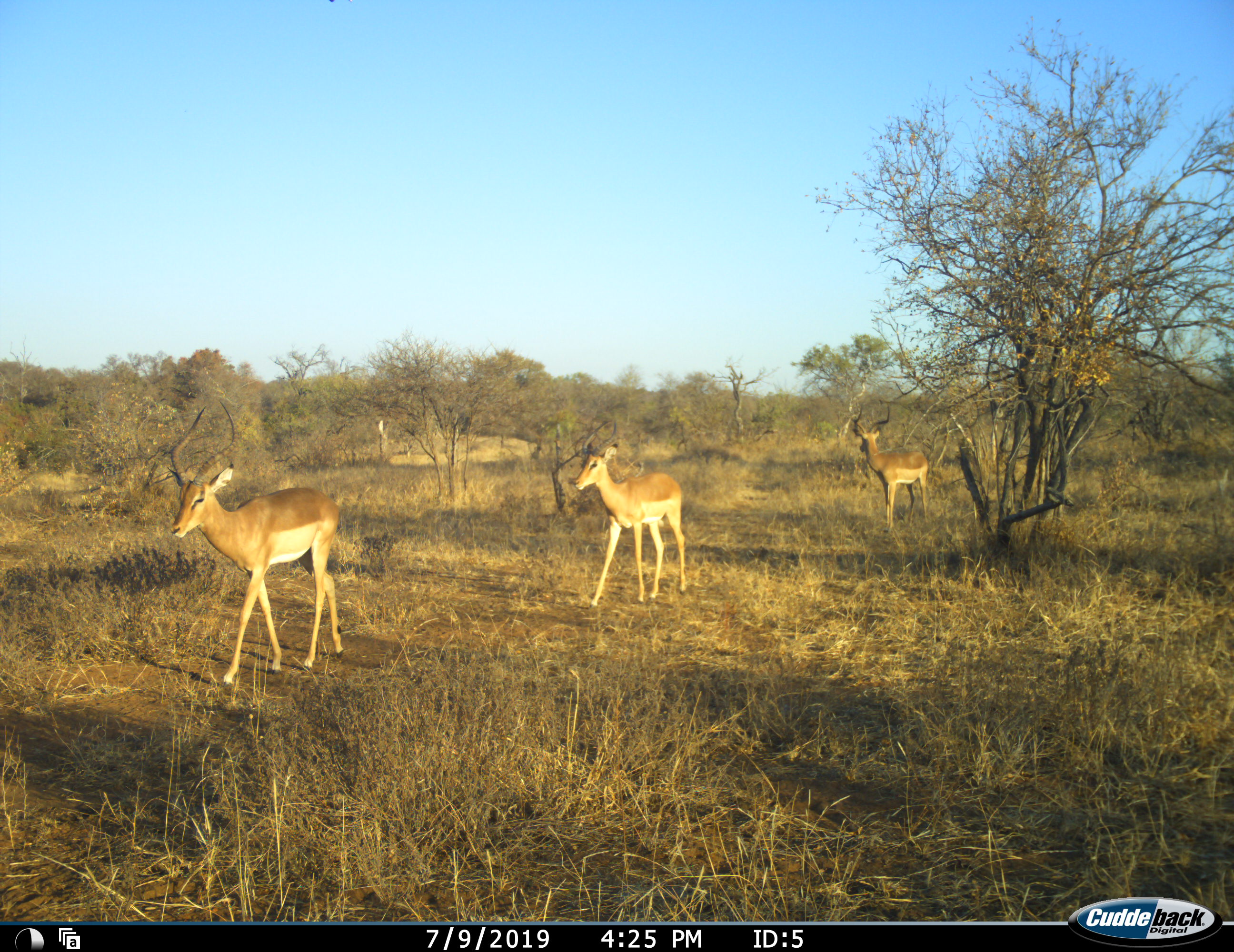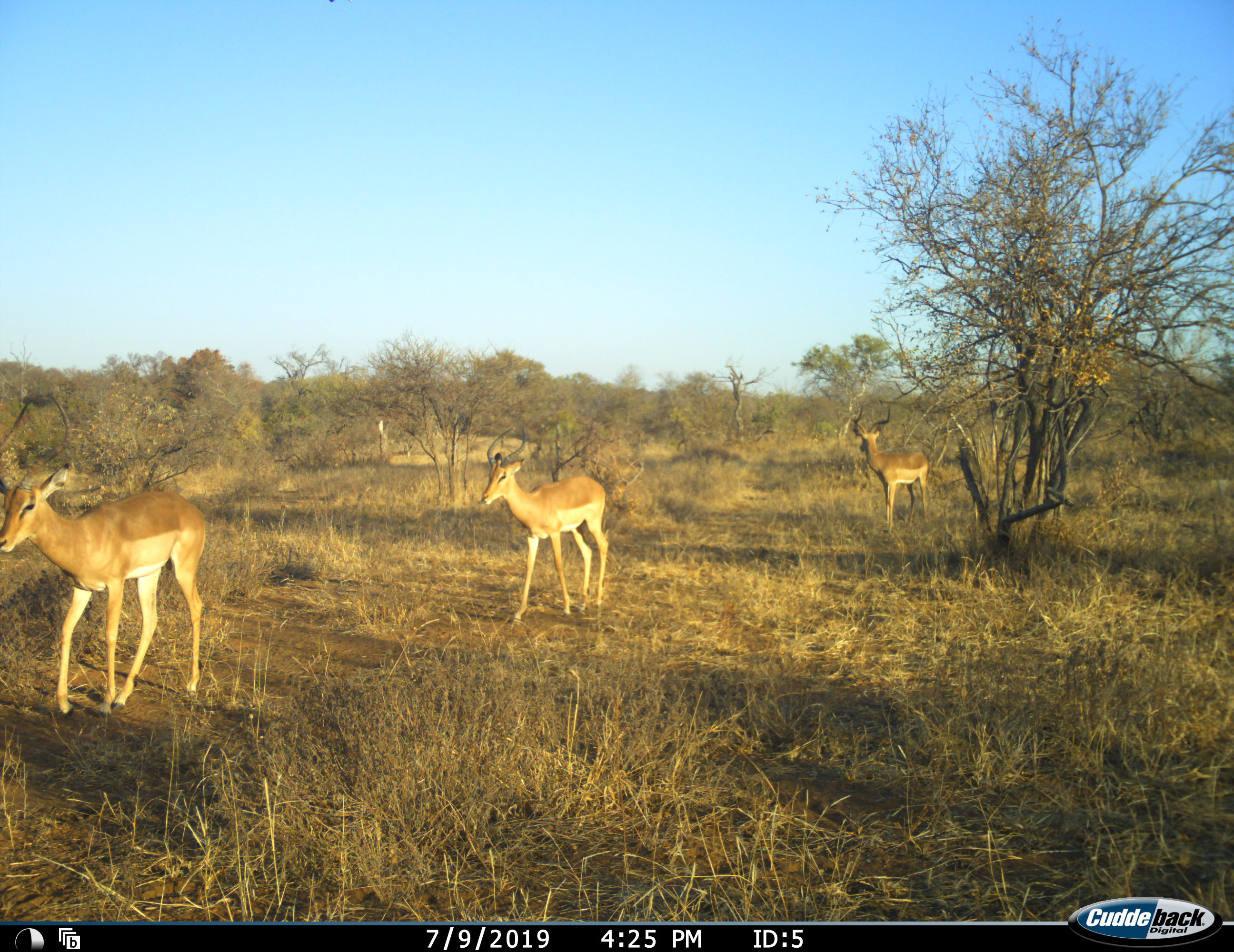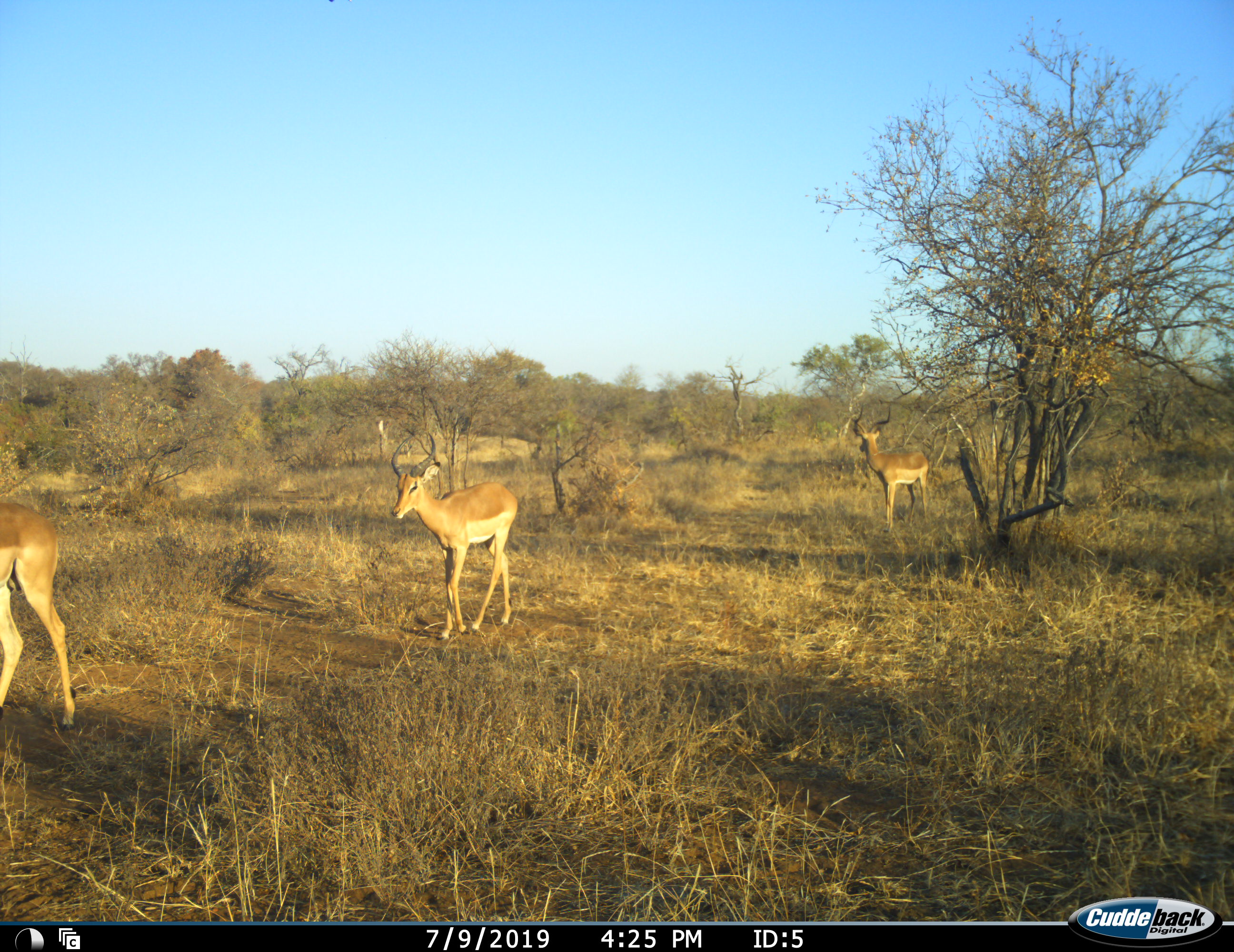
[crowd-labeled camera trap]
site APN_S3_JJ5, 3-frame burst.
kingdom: Animalia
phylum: Chordata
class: Mammalia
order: Artiodactyla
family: Bovidae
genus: Aepyceros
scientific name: Aepyceros melampus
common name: impala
Impala (Aepyceros melampus), count 3. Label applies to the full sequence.